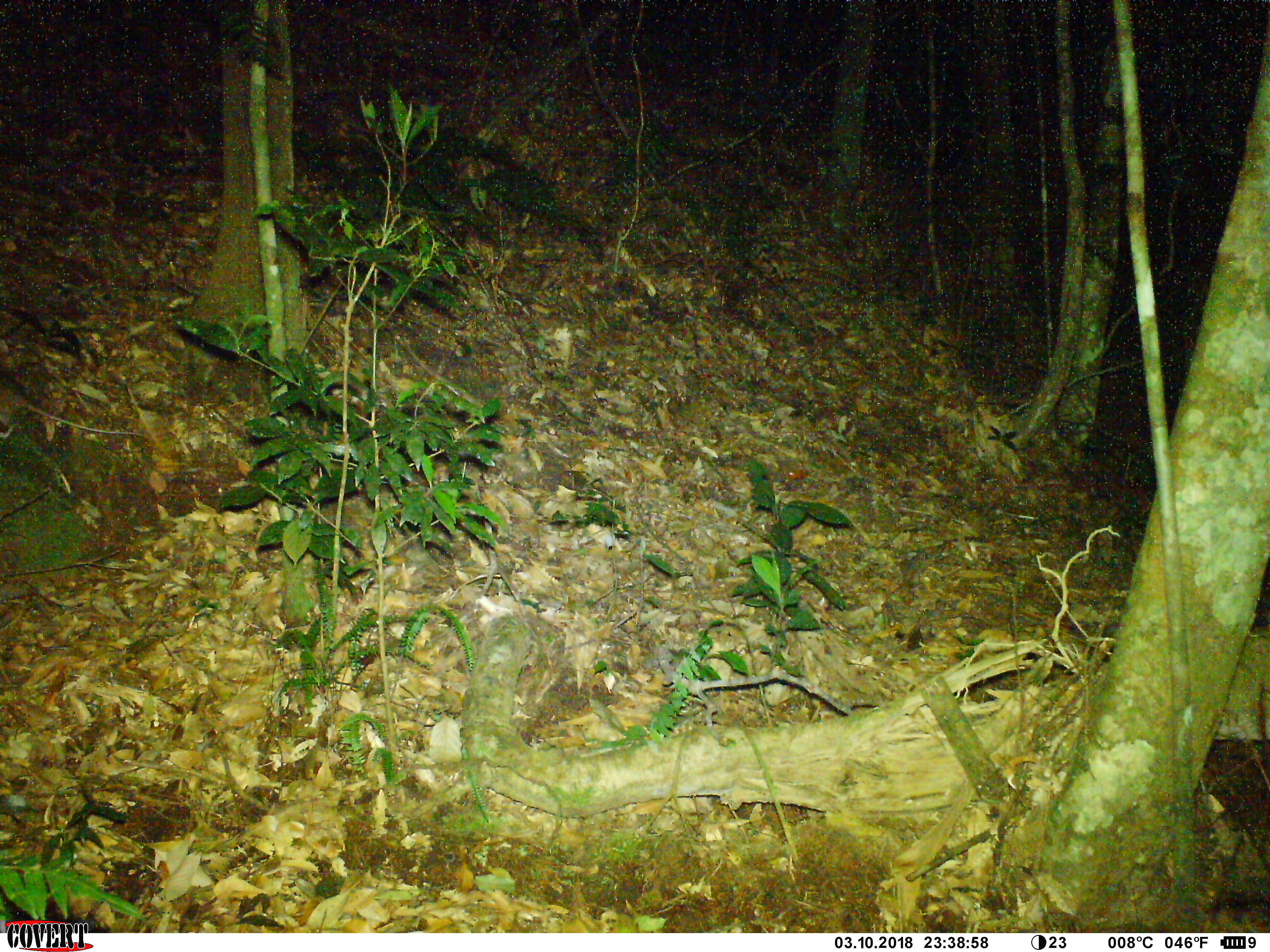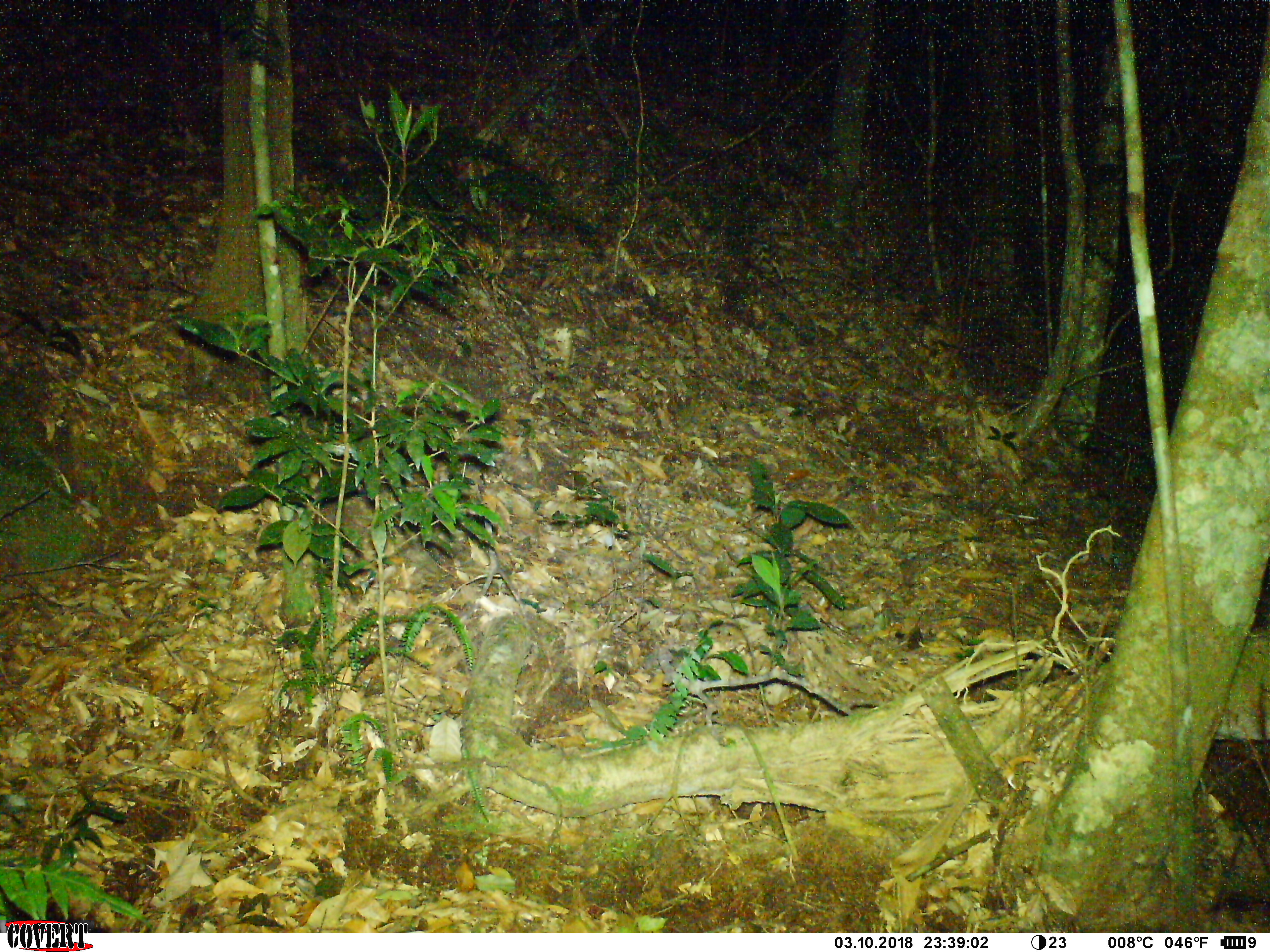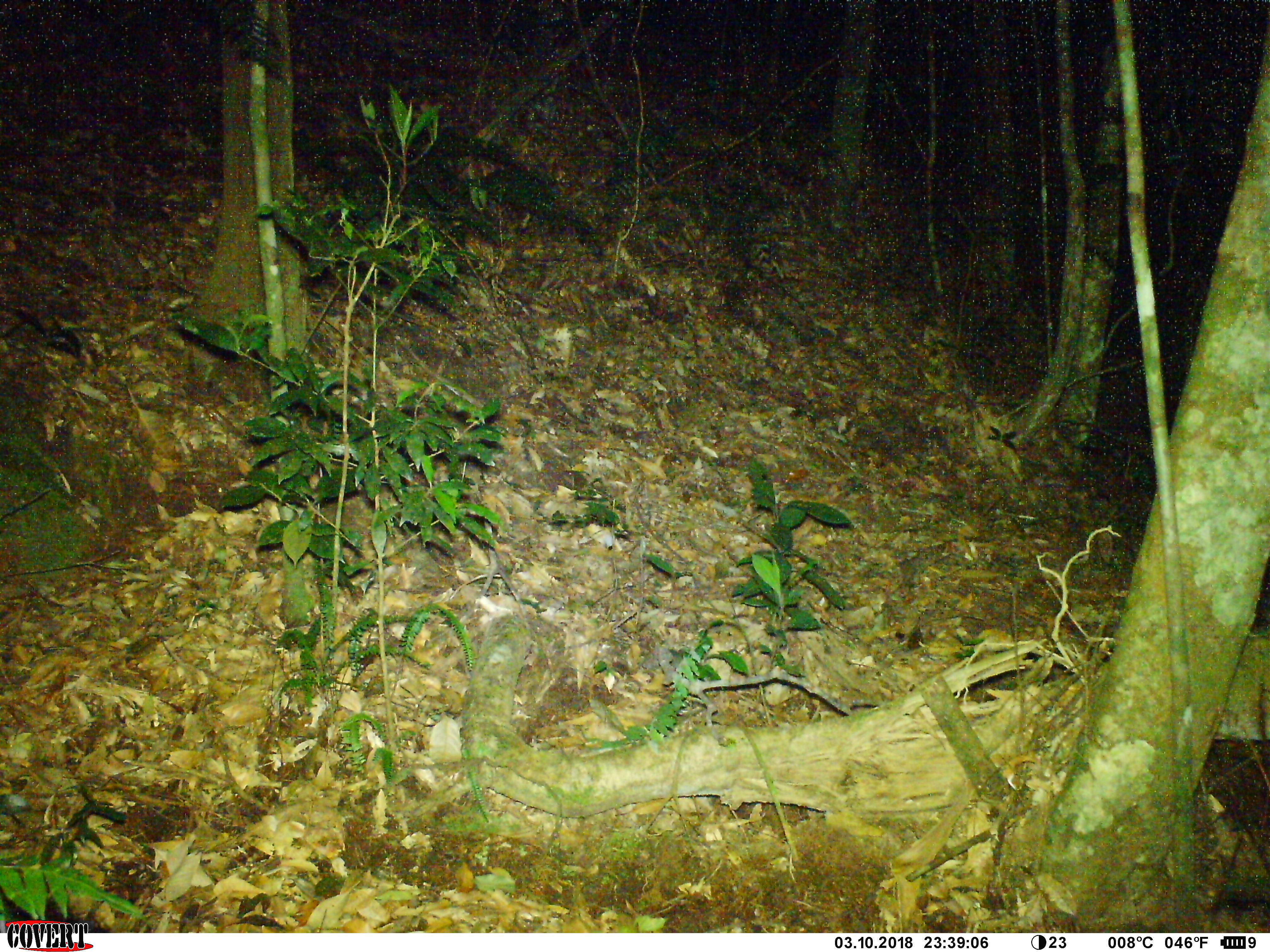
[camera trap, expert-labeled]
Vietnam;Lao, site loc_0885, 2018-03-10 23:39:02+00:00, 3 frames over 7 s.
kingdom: Animalia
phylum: Chordata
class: Mammalia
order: Rodentia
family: Muridae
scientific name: Muridae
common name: old-world mice and rats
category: unidentified murid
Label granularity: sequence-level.